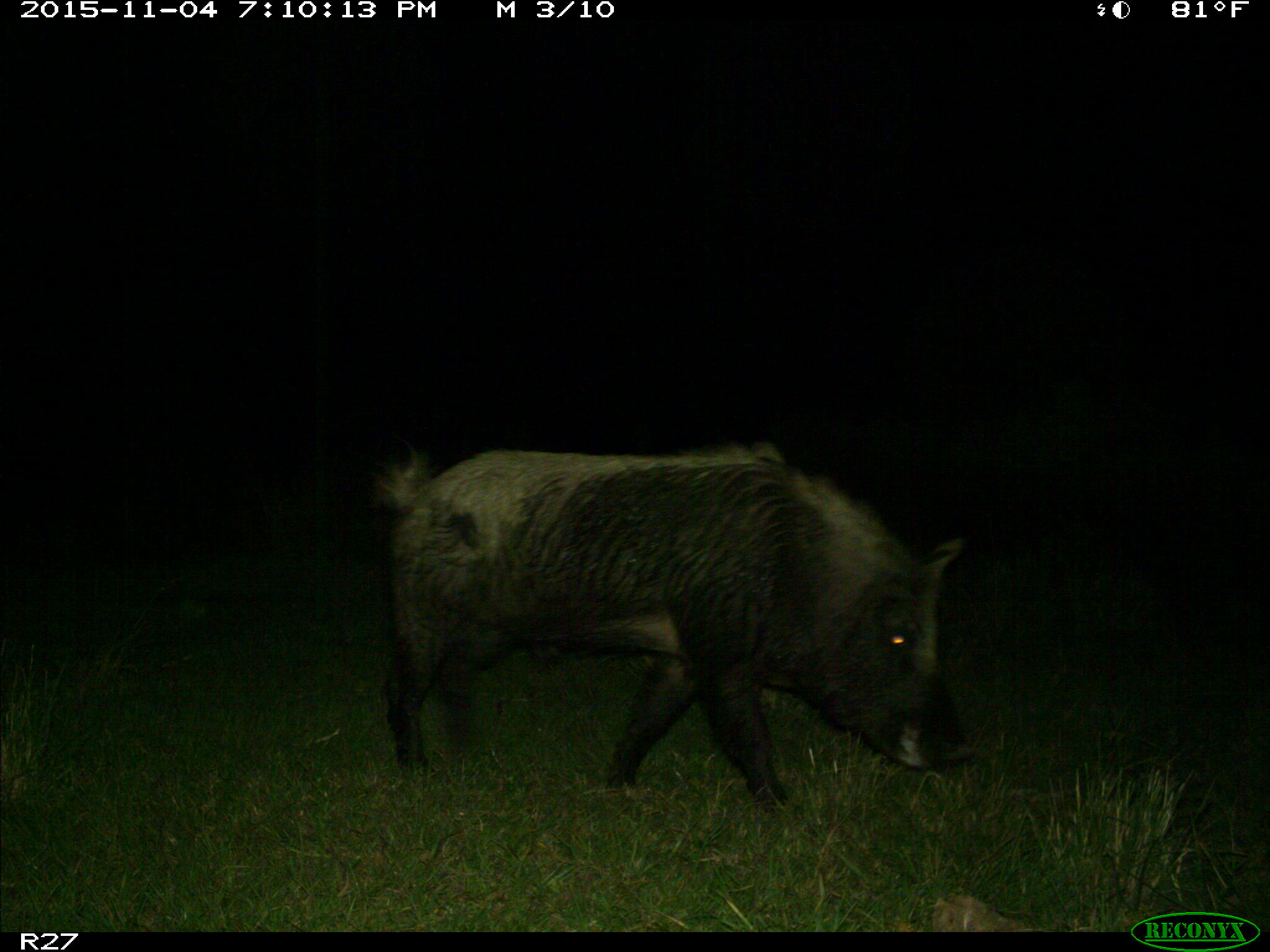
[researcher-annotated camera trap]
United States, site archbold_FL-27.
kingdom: Animalia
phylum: Chordata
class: Mammalia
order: Artiodactyla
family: Suidae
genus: Sus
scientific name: Sus scrofa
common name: wild boar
Sus scrofa (wild boar).